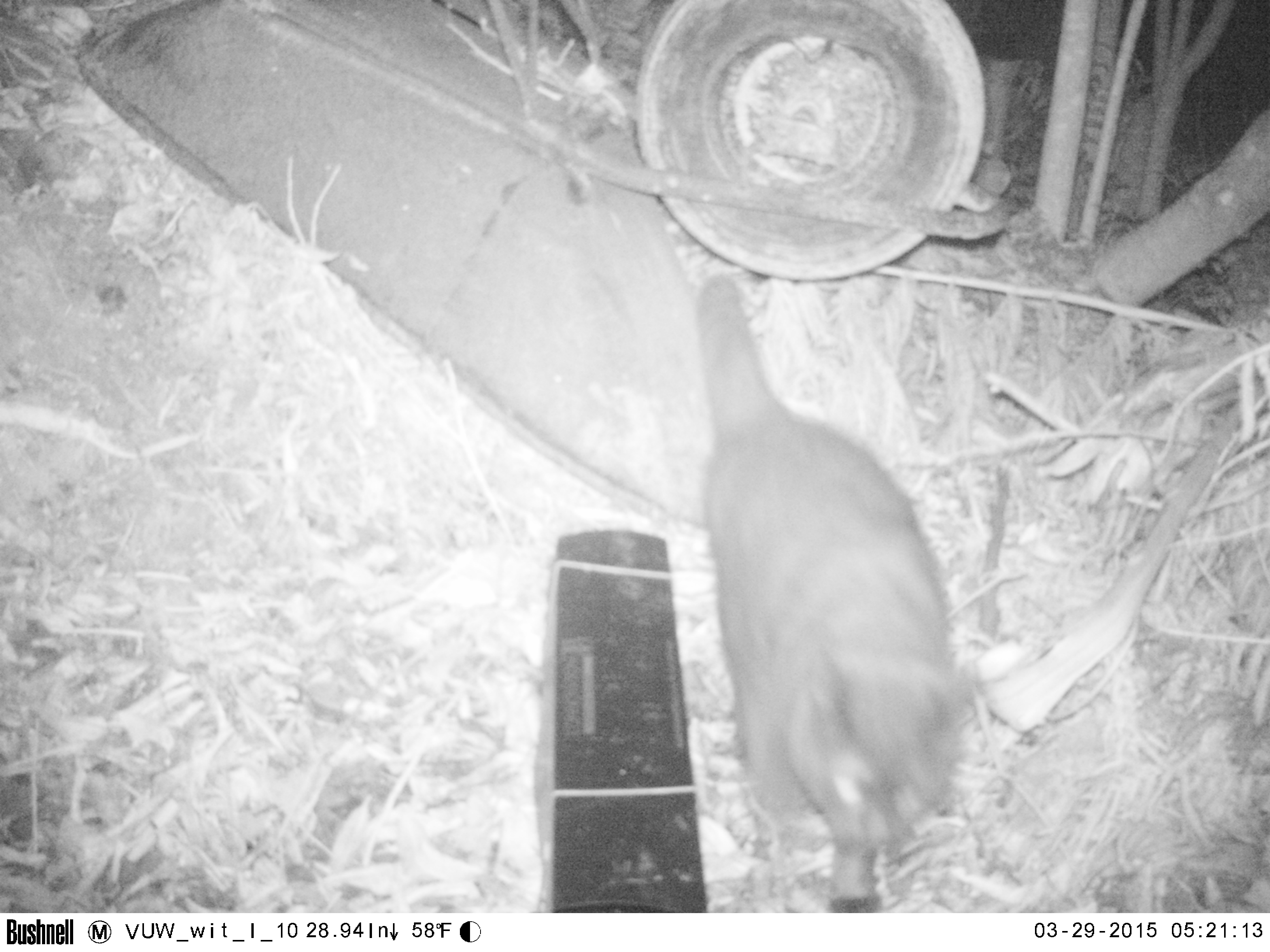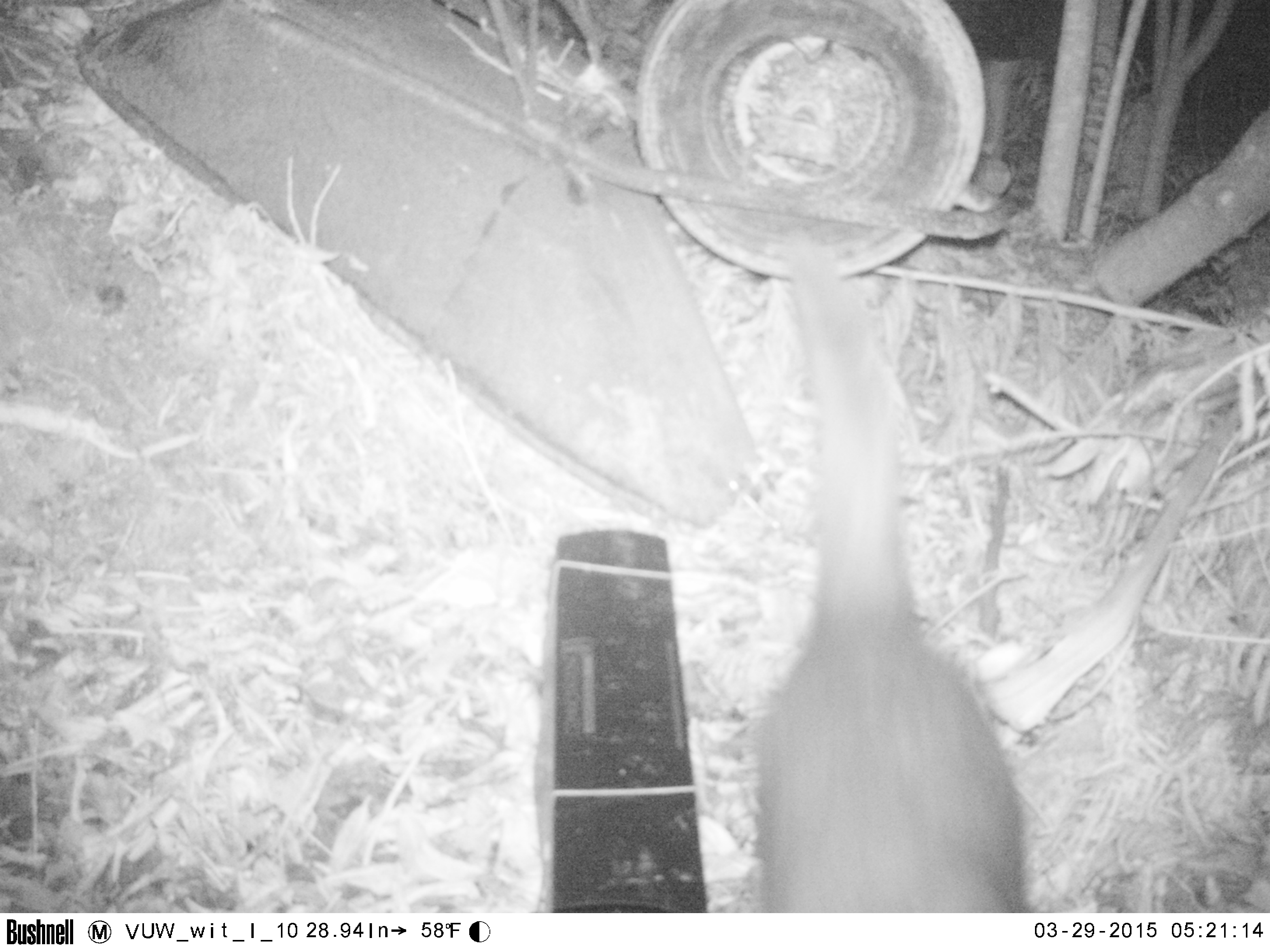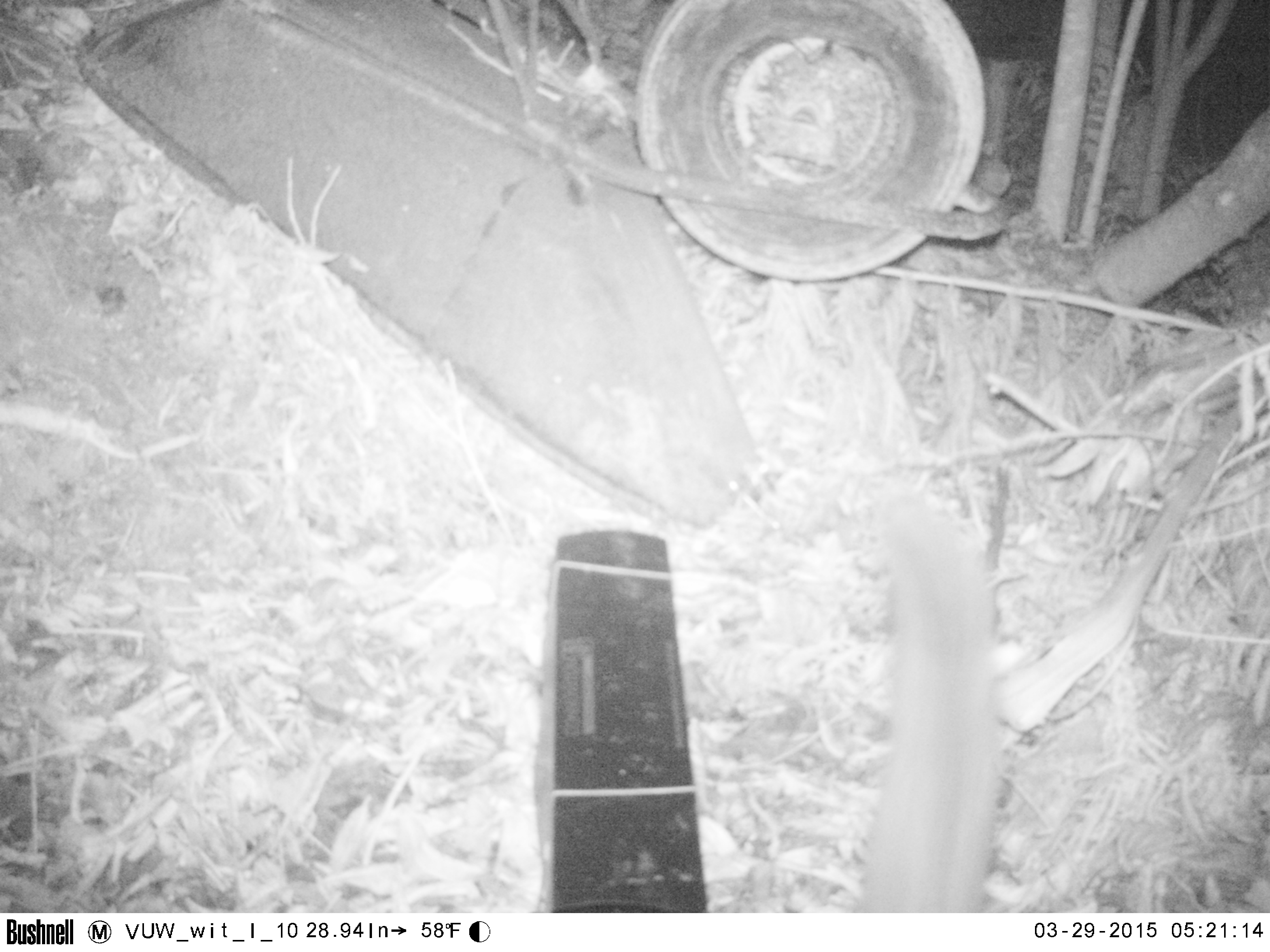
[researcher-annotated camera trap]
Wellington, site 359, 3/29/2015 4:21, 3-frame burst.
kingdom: Animalia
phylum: Chordata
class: Mammalia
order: Carnivora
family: Felidae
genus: Felis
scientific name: Felis catus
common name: cat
Cat (Felis catus).